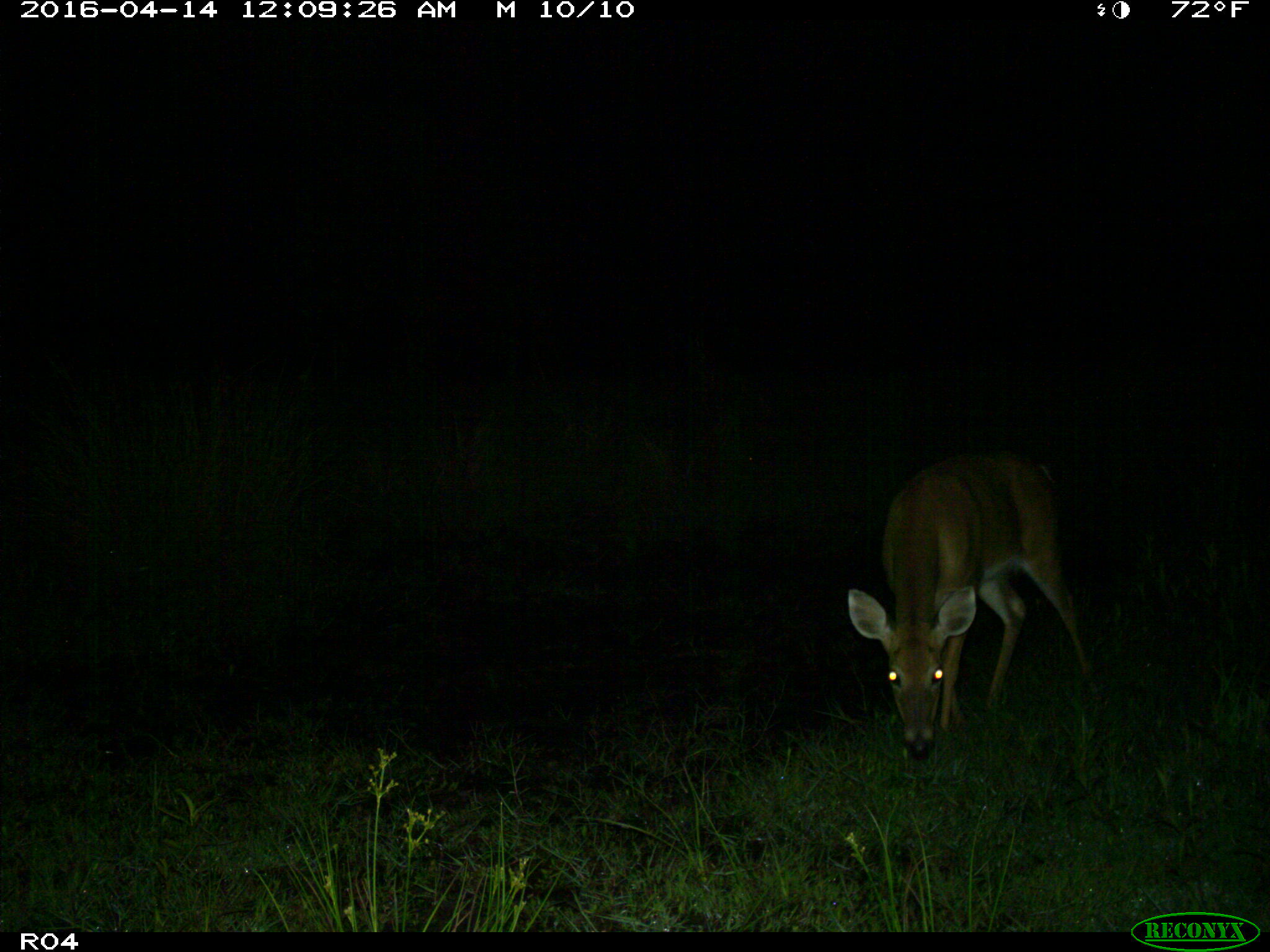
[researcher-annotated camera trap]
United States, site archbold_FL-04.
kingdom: Animalia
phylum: Chordata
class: Mammalia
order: Artiodactyla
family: Cervidae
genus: Odocoileus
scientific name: Odocoileus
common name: deer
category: unidentified deer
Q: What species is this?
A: Unidentified deer (deer) (Odocoileus).